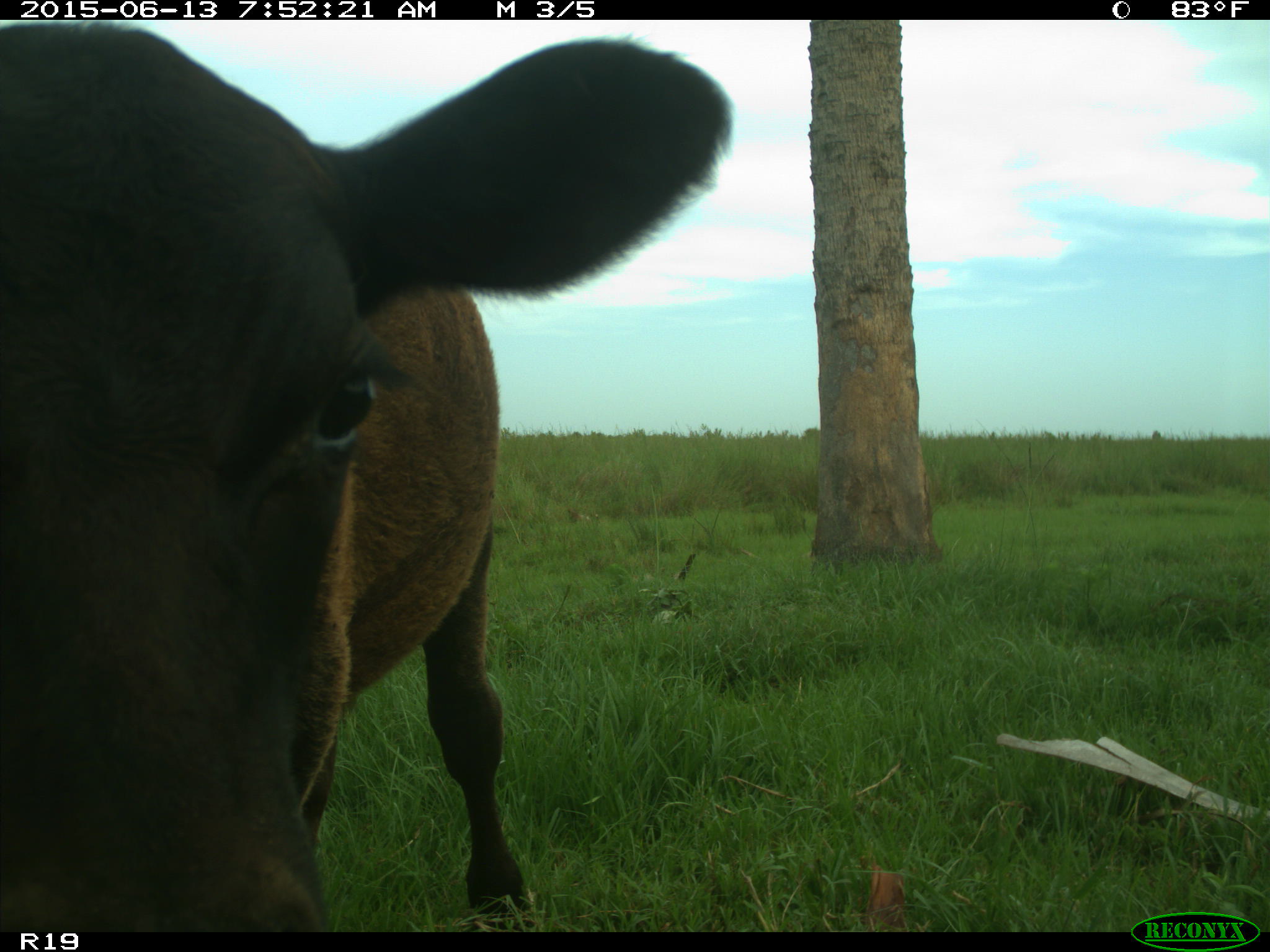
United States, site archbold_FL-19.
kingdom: Animalia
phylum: Chordata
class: Mammalia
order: Artiodactyla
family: Bovidae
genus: Bos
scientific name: Bos taurus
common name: domestic cow